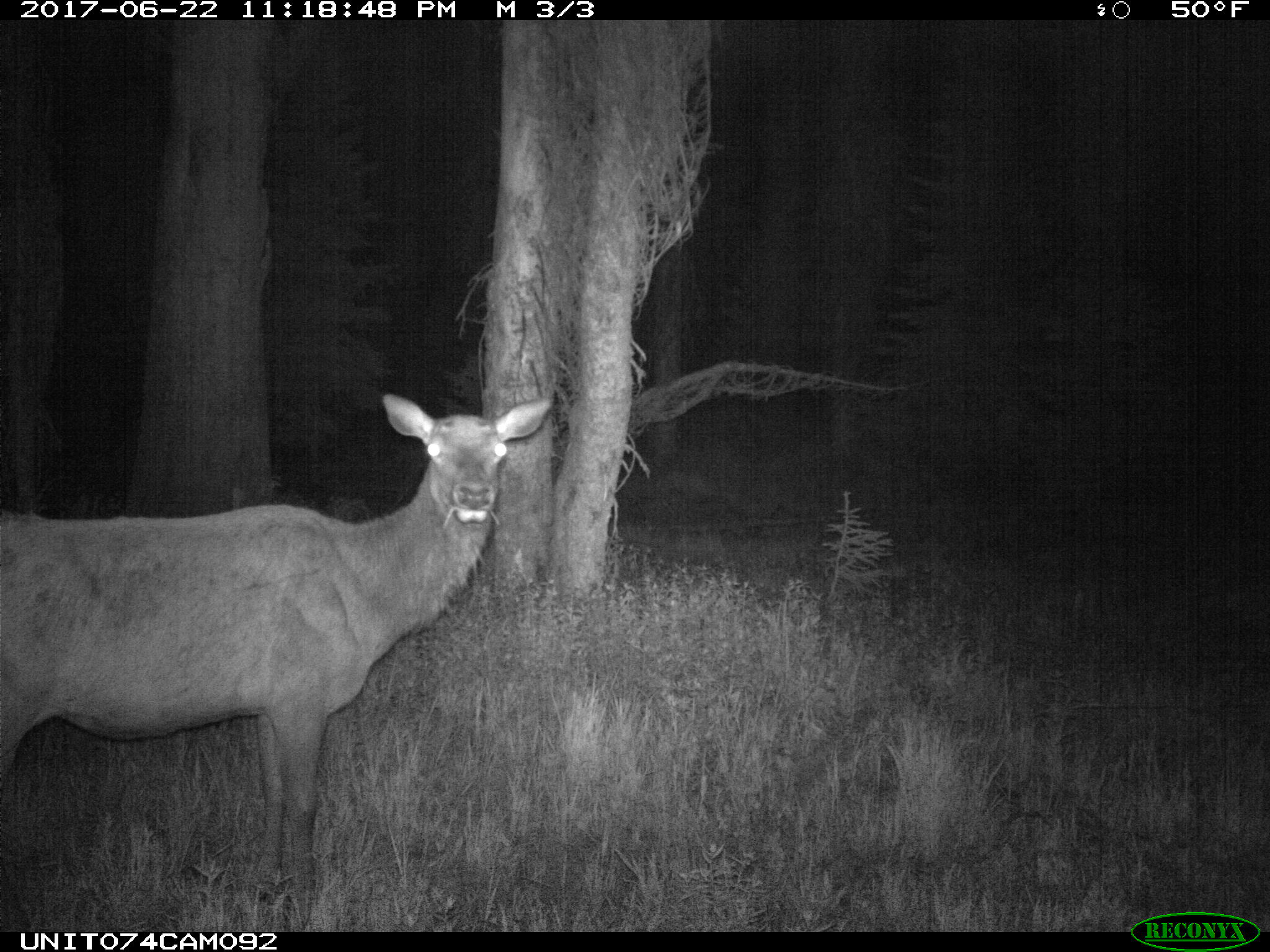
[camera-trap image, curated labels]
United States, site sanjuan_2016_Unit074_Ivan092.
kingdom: Animalia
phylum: Chordata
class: Mammalia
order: Artiodactyla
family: Cervidae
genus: Cervus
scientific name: Cervus elaphus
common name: red deer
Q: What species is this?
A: Cervus elaphus (red deer).